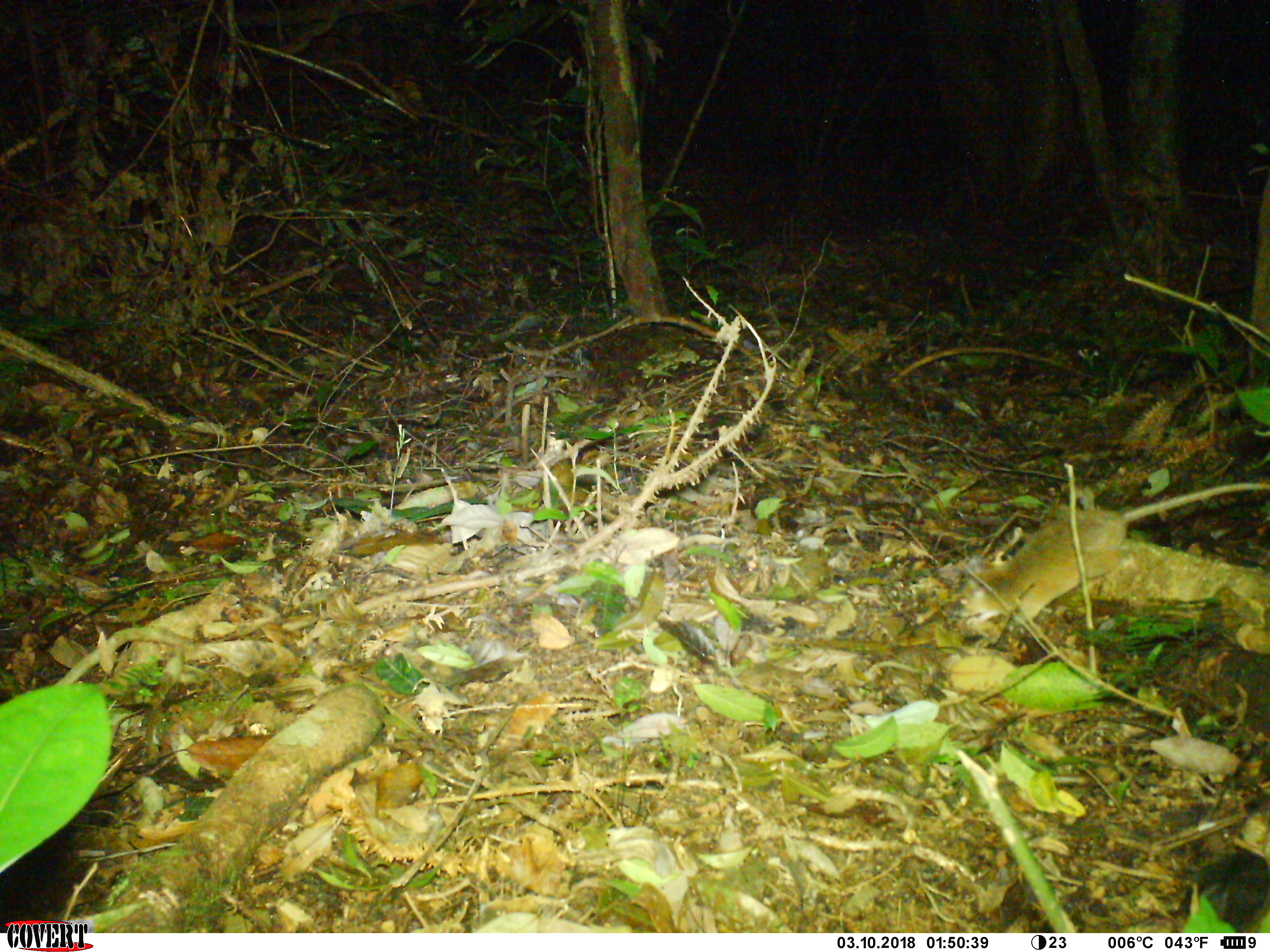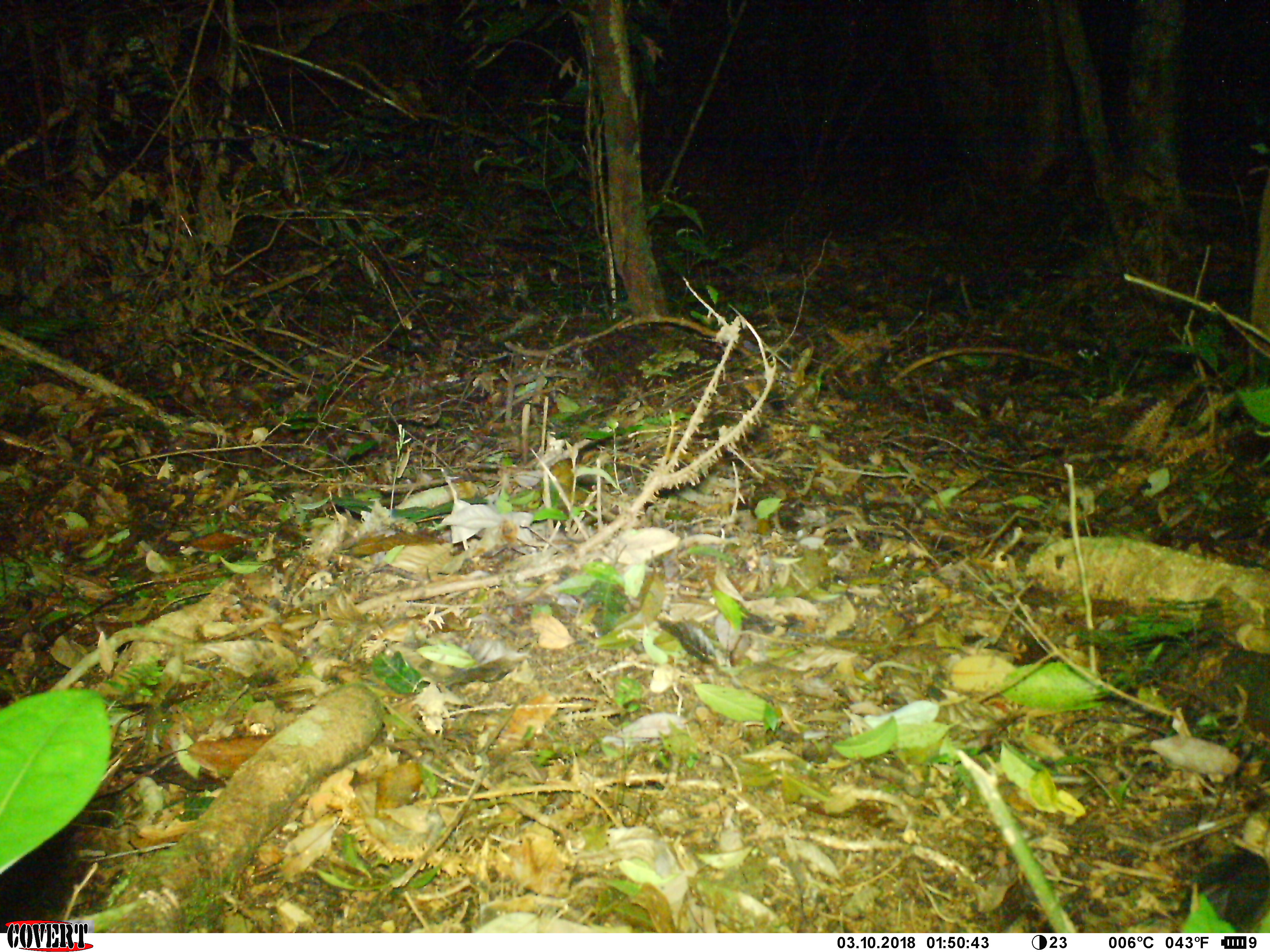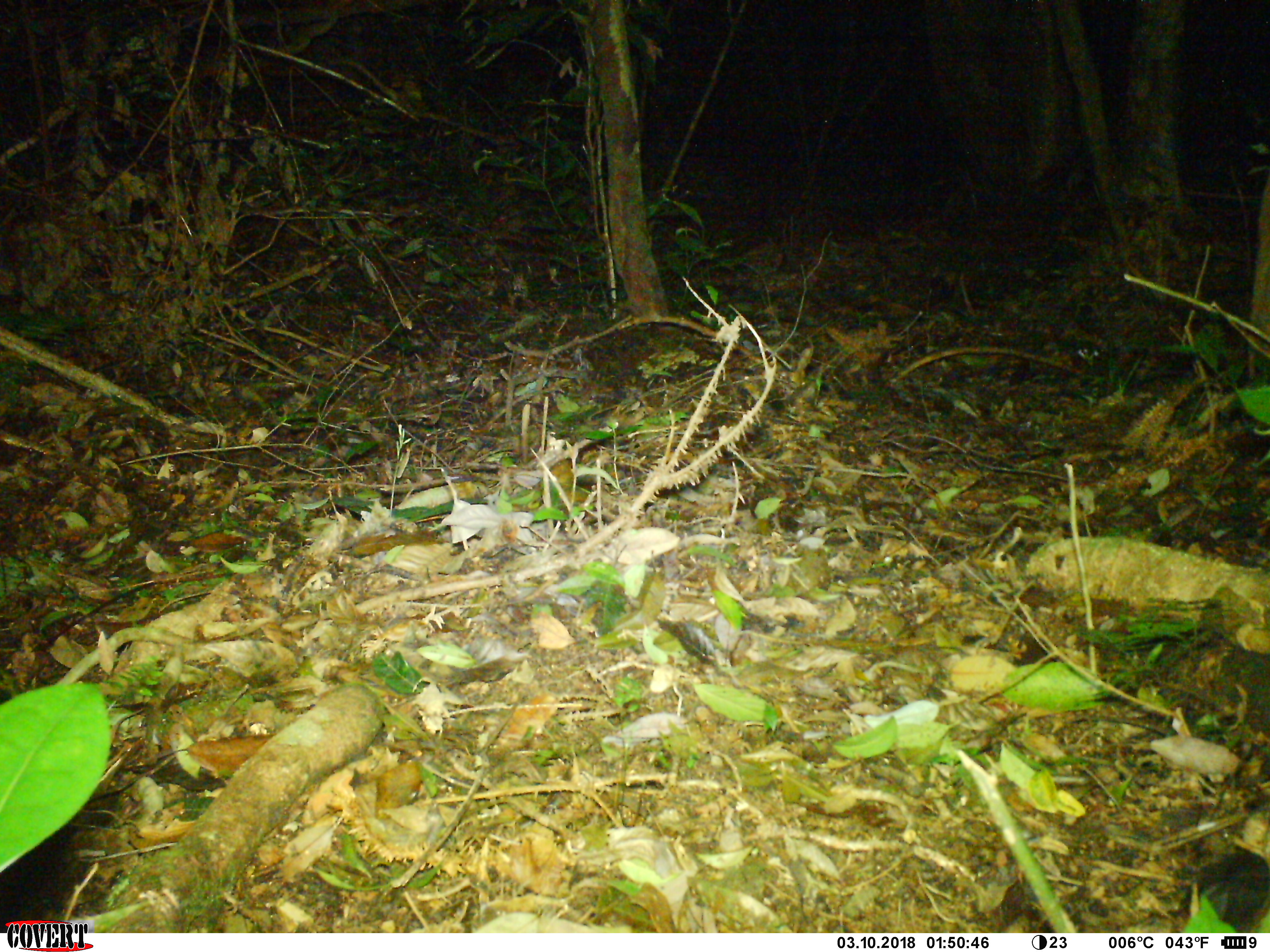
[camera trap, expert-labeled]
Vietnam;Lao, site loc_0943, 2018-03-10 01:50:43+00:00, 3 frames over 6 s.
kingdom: Animalia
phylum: Chordata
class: Mammalia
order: Rodentia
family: Muridae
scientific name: Muridae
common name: old-world mice and rats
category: unidentified murid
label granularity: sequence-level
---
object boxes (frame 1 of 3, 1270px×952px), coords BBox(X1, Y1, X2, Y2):
unidentified murid: BBox(955, 475, 1270, 633)